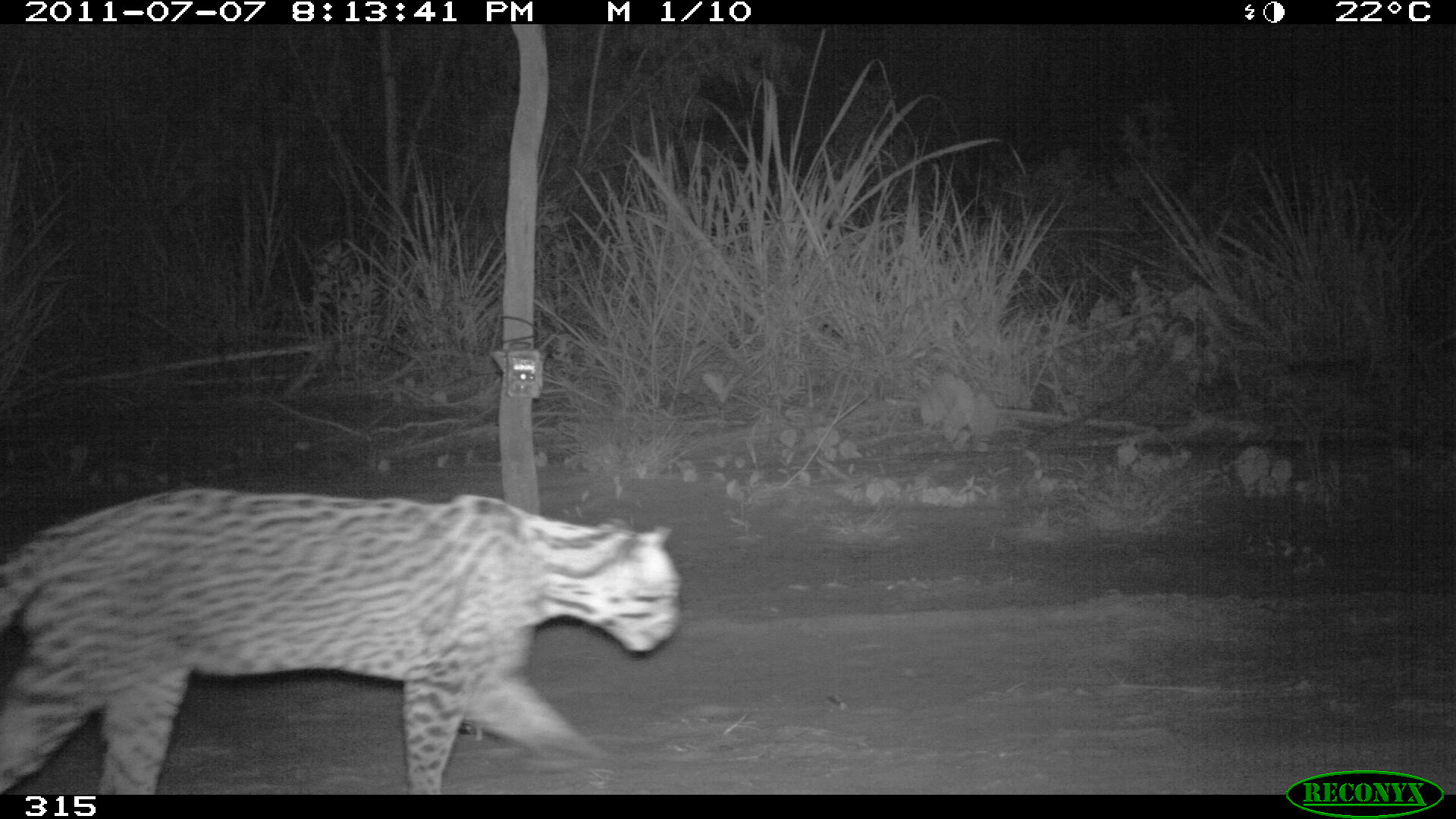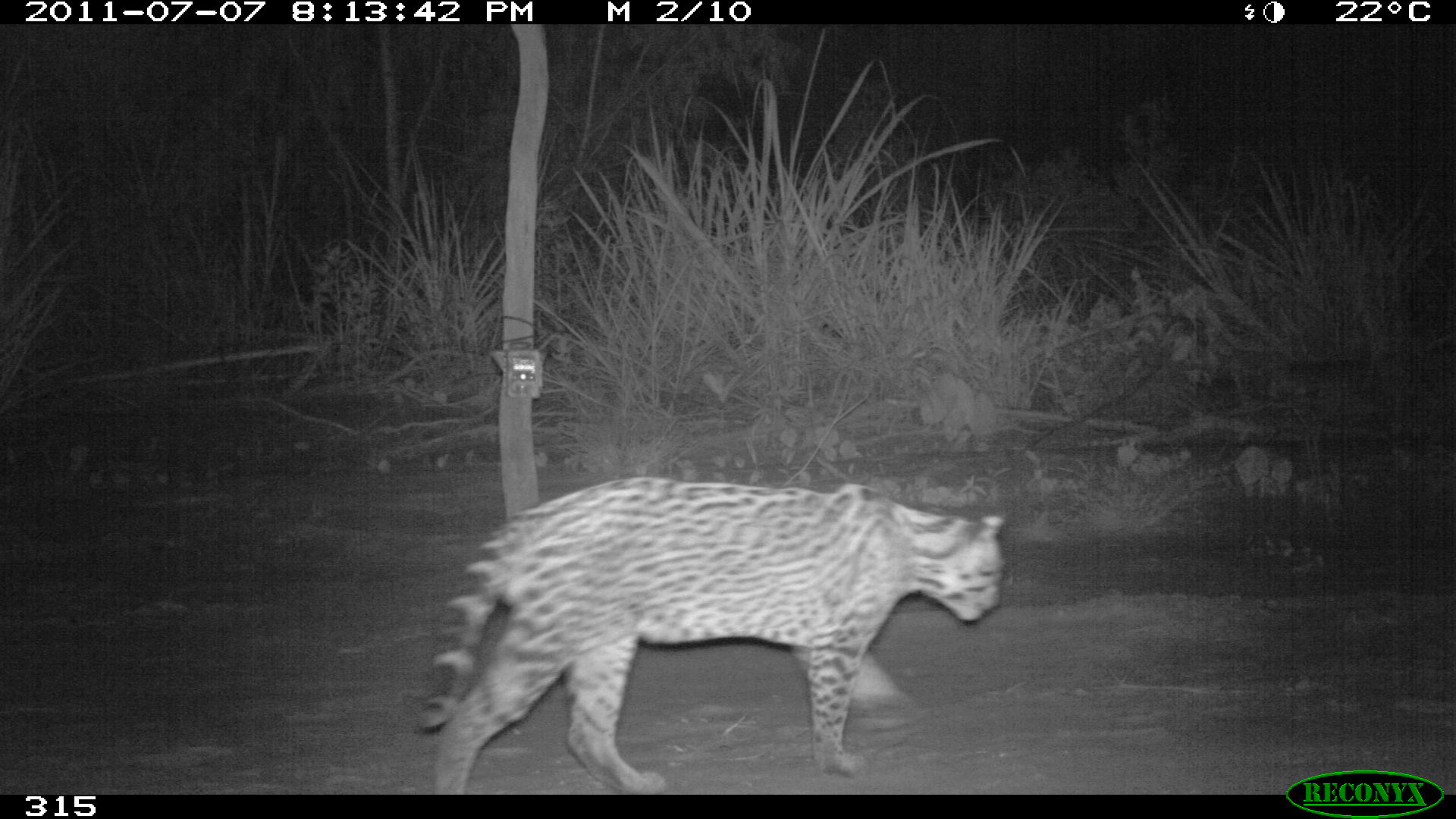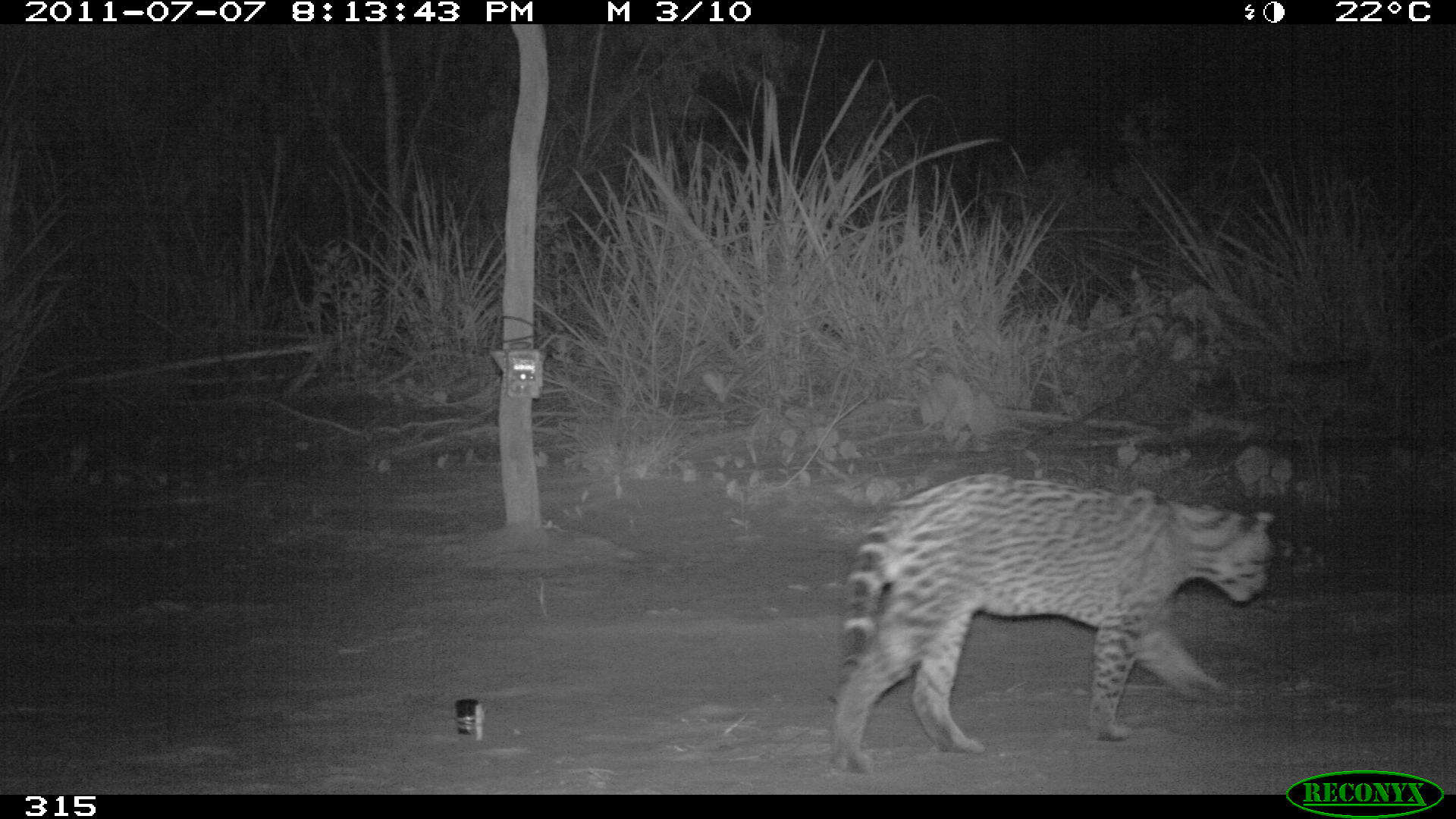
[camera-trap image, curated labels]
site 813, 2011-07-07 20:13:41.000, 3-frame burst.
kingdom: Animalia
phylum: Chordata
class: Mammalia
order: Carnivora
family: Felidae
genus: Leopardus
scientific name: Leopardus pardalis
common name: ocelot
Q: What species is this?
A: Leopardus pardalis (ocelot).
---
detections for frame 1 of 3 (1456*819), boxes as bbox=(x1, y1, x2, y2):
leopardus pardalis: bbox=(0, 491, 680, 793)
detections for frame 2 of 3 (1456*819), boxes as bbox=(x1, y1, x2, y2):
leopardus pardalis: bbox=(414, 475, 1005, 793)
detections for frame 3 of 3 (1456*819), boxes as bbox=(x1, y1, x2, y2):
leopardus pardalis: bbox=(833, 472, 1273, 772)